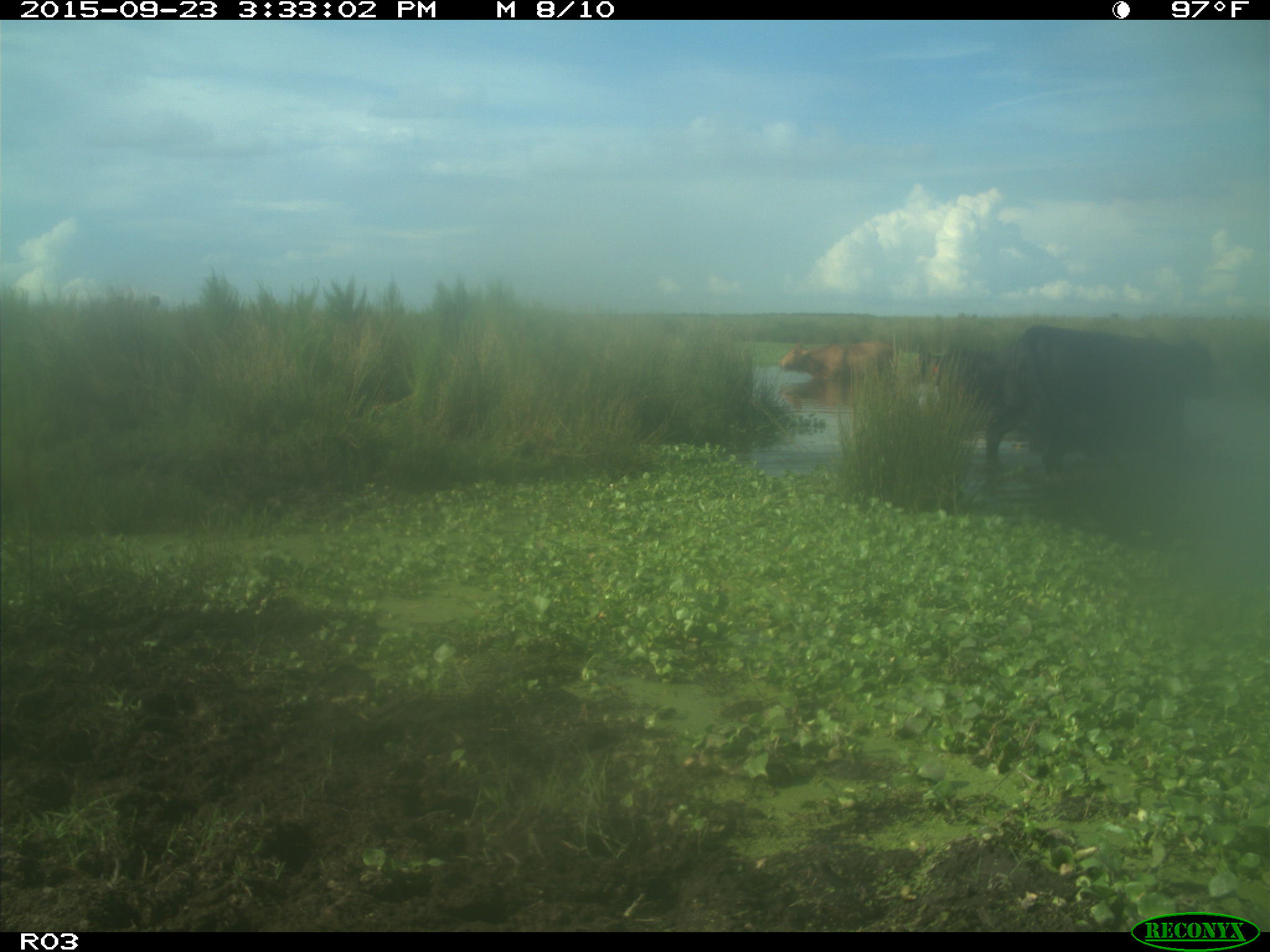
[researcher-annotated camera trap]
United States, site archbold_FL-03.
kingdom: Animalia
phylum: Chordata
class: Mammalia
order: Artiodactyla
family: Bovidae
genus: Bos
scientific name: Bos taurus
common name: domestic cow